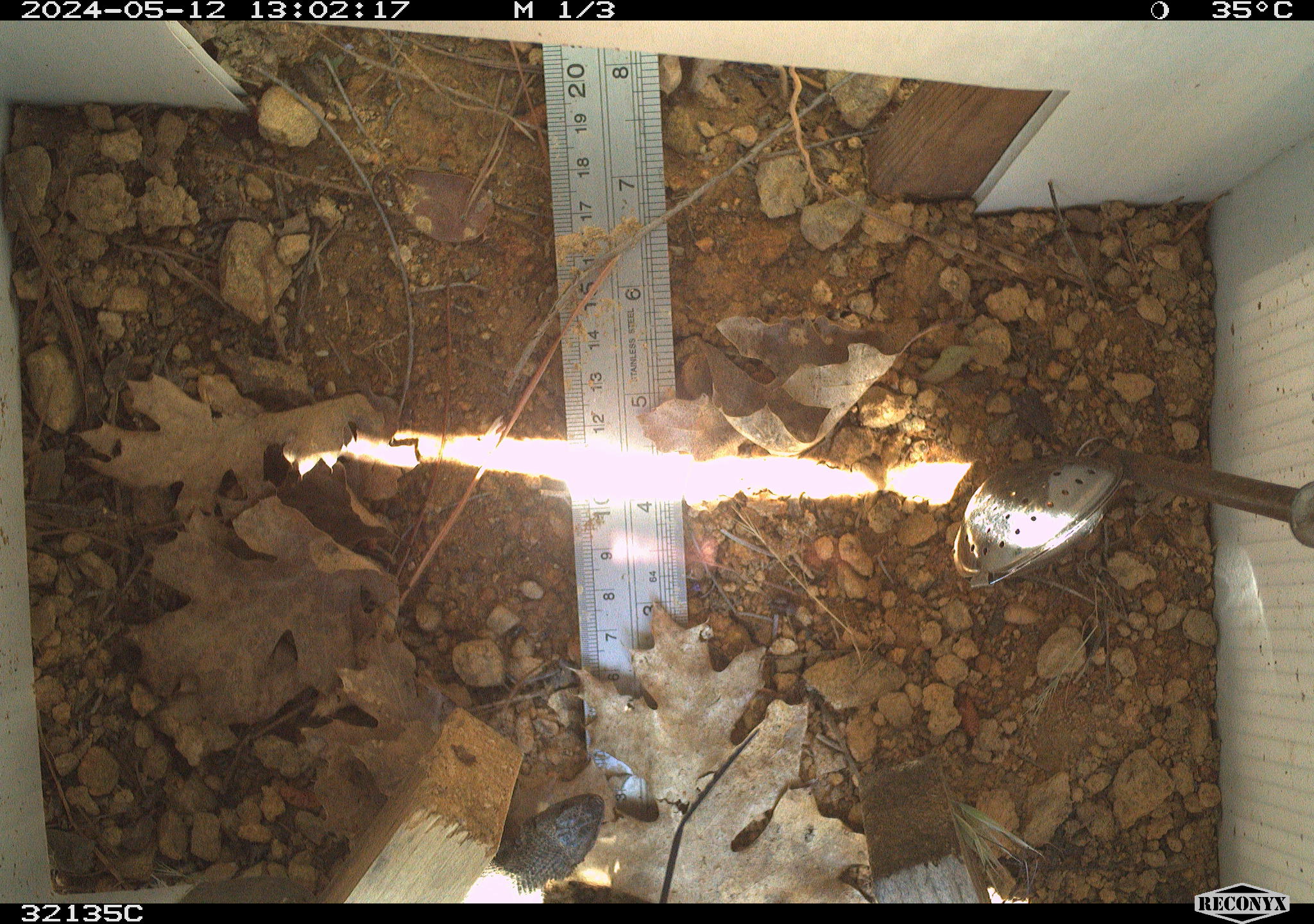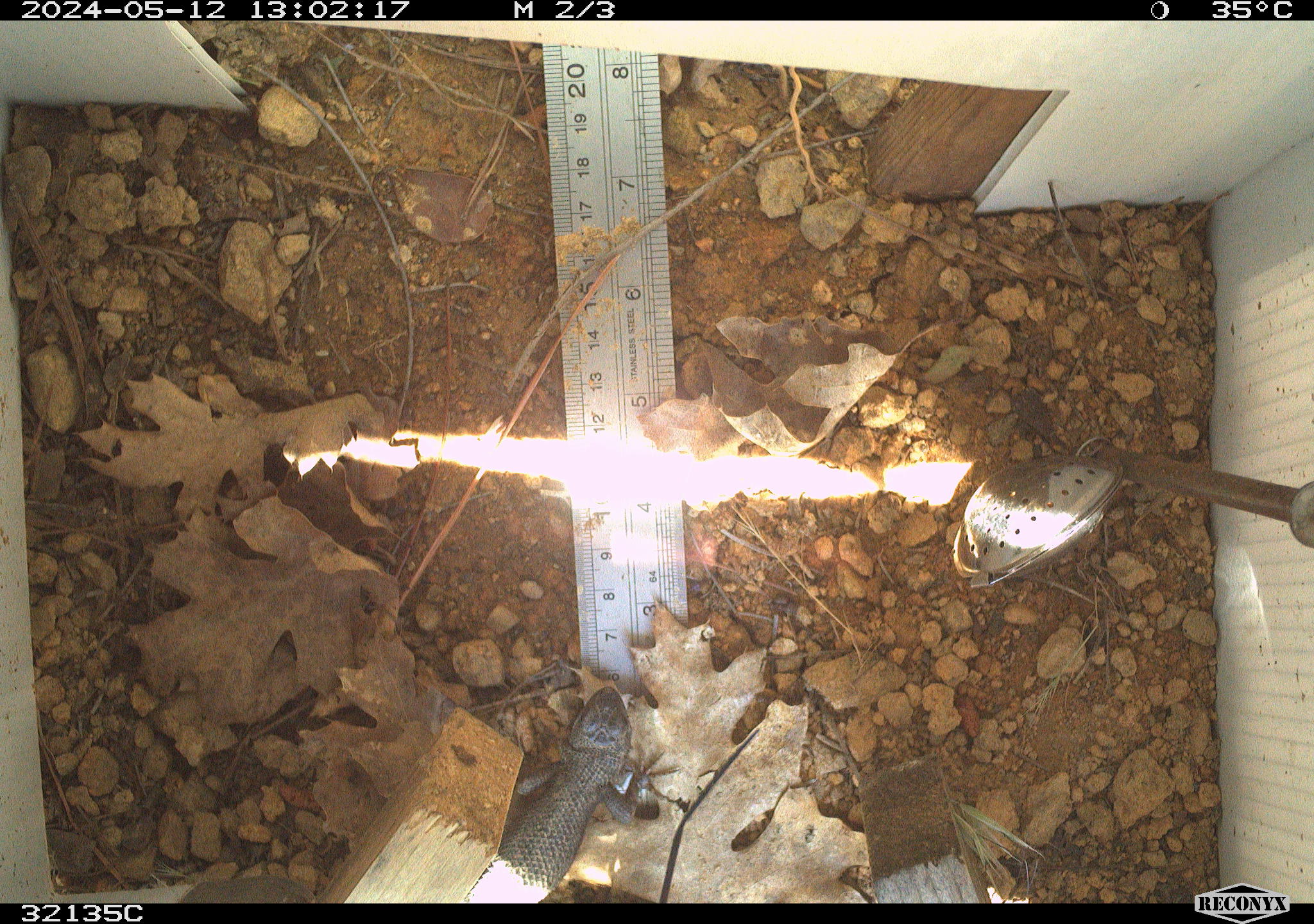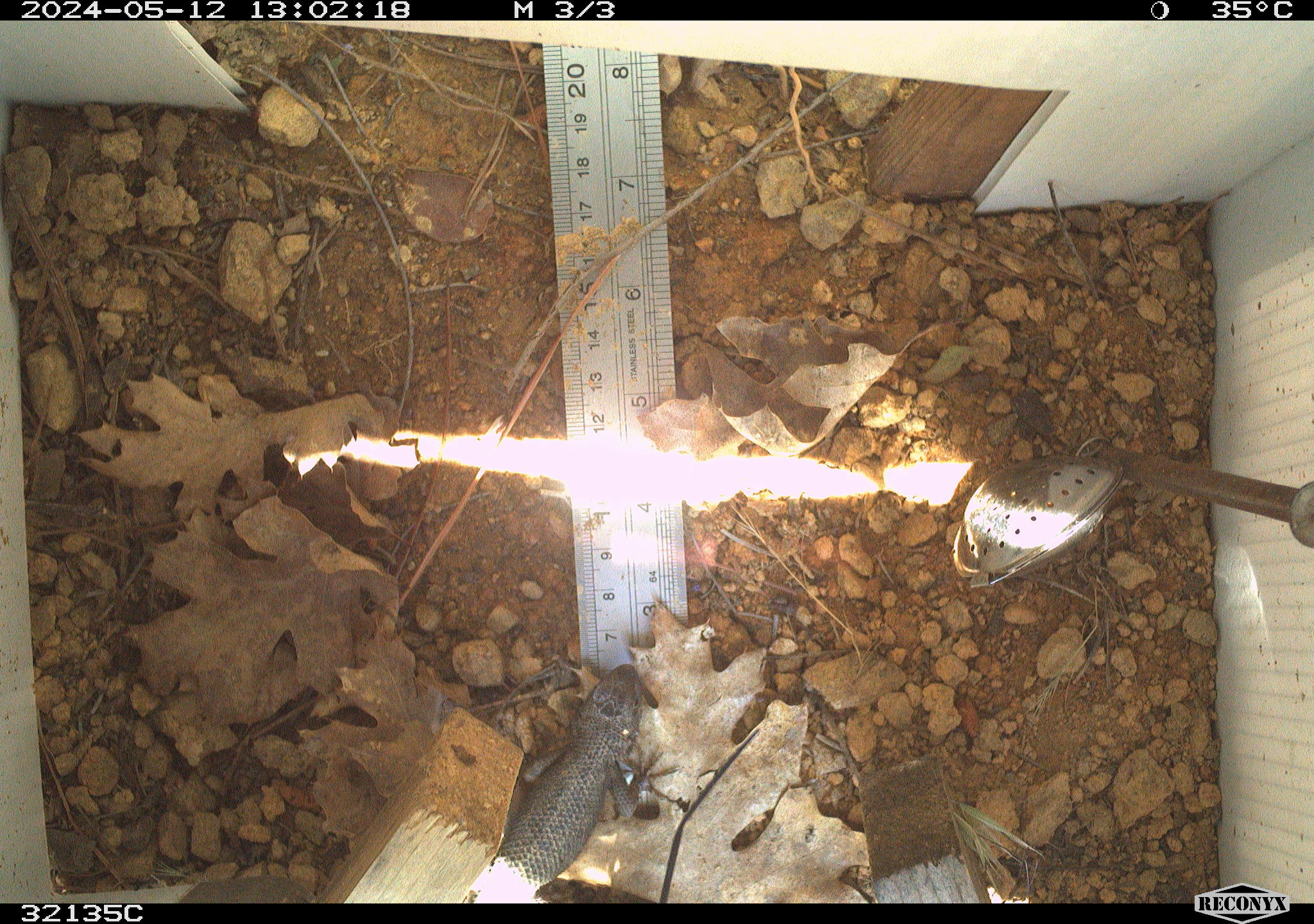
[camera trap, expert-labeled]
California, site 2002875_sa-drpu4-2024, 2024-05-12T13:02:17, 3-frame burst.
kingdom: Animalia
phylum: Chordata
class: Reptilia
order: Squamata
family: Phrynosomatidae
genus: Sceloporus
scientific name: Sceloporus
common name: spiny lizards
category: sceloporus species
Sceloporus species (spiny lizards) (Sceloporus).